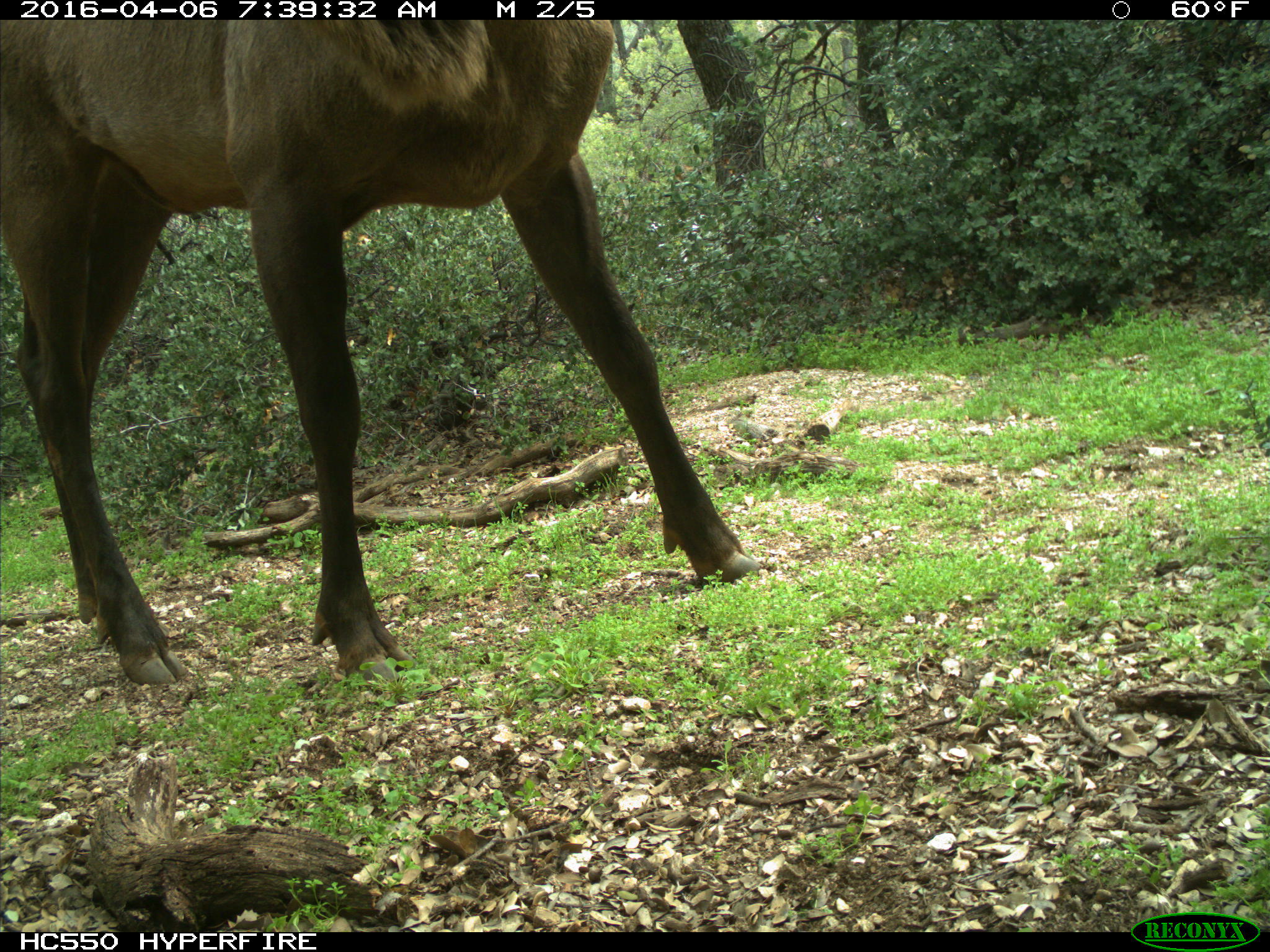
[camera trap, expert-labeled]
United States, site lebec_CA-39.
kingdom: Animalia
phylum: Chordata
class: Mammalia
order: Artiodactyla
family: Cervidae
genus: Cervus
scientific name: Cervus canadensis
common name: elk